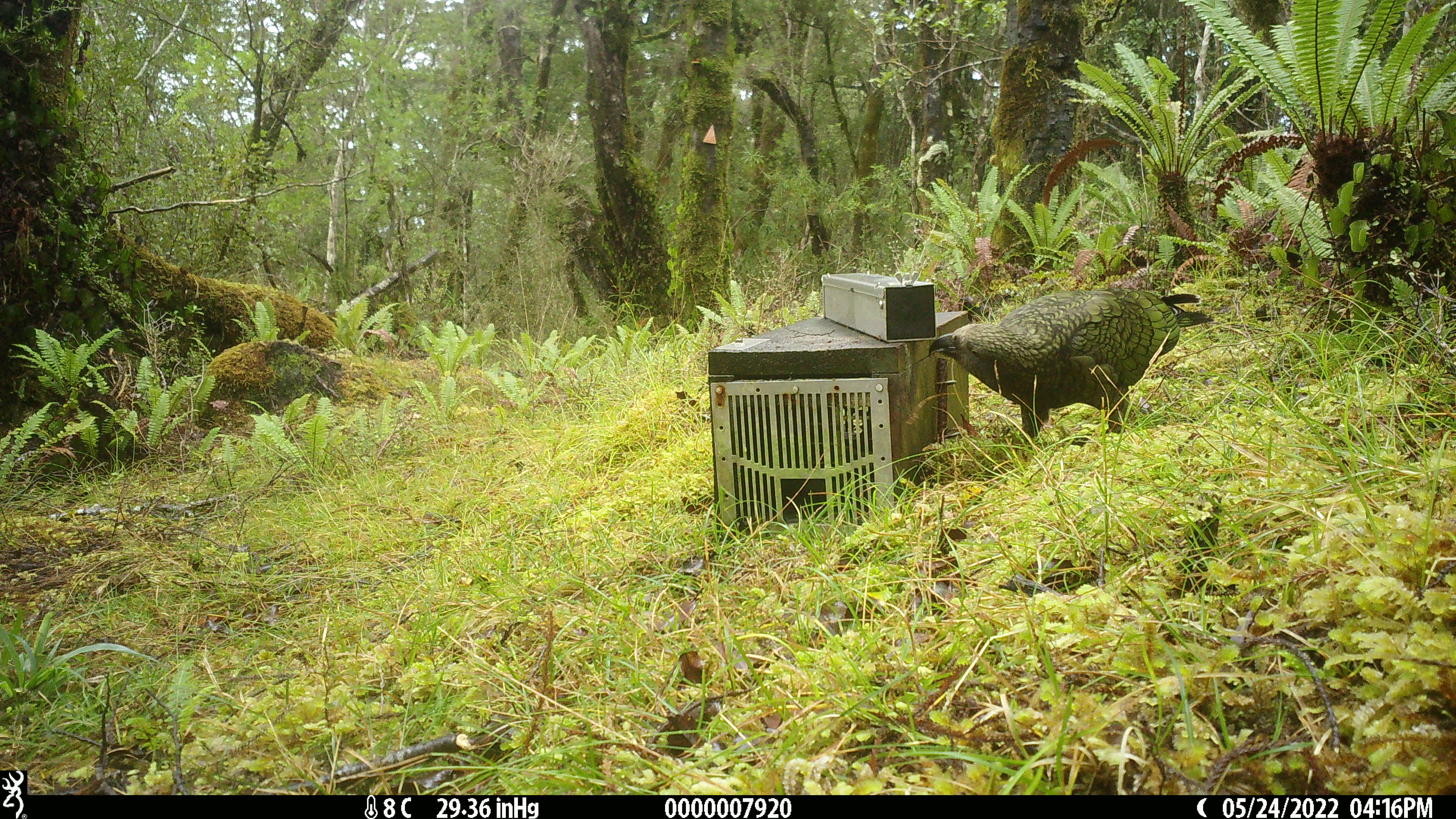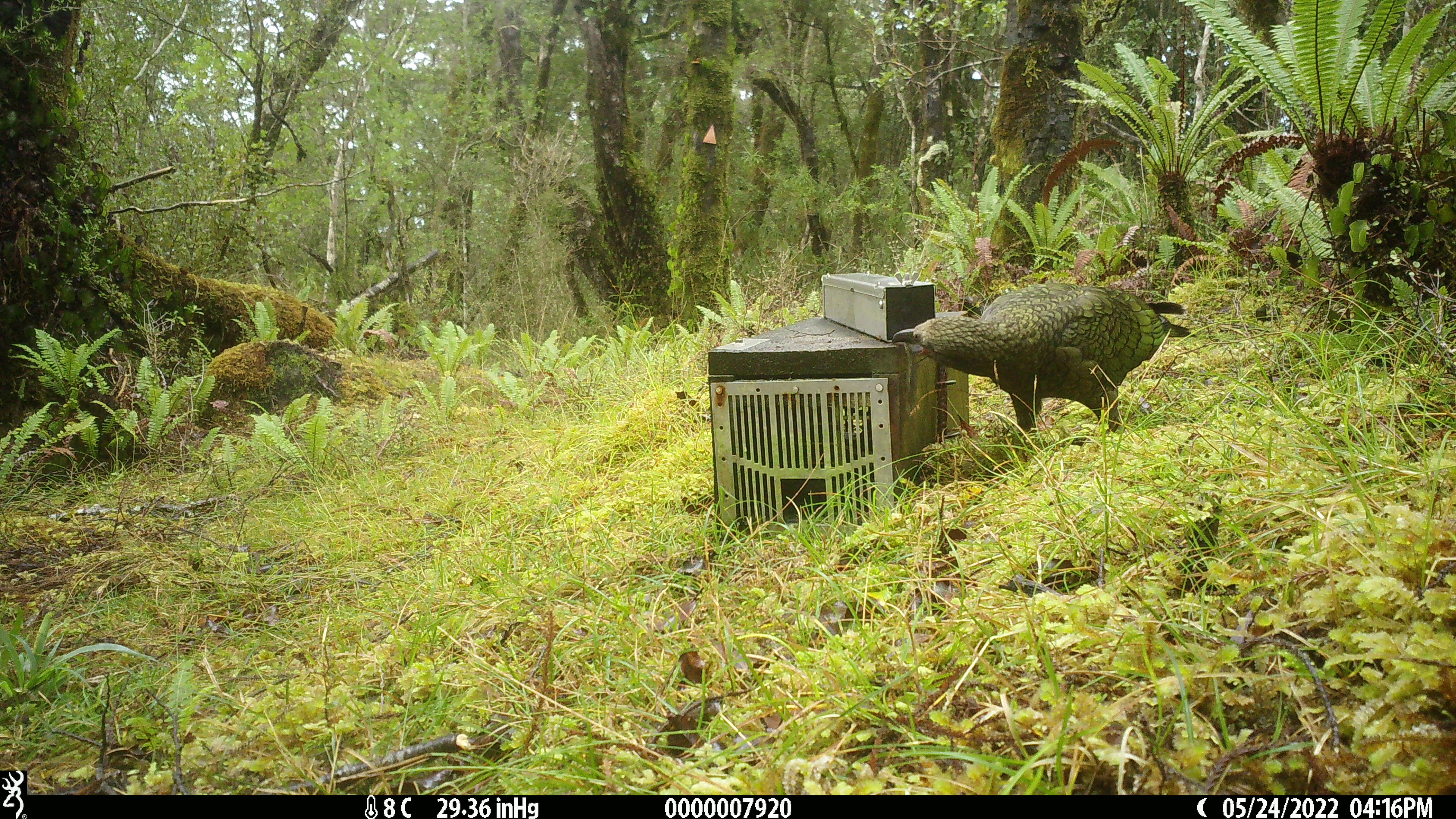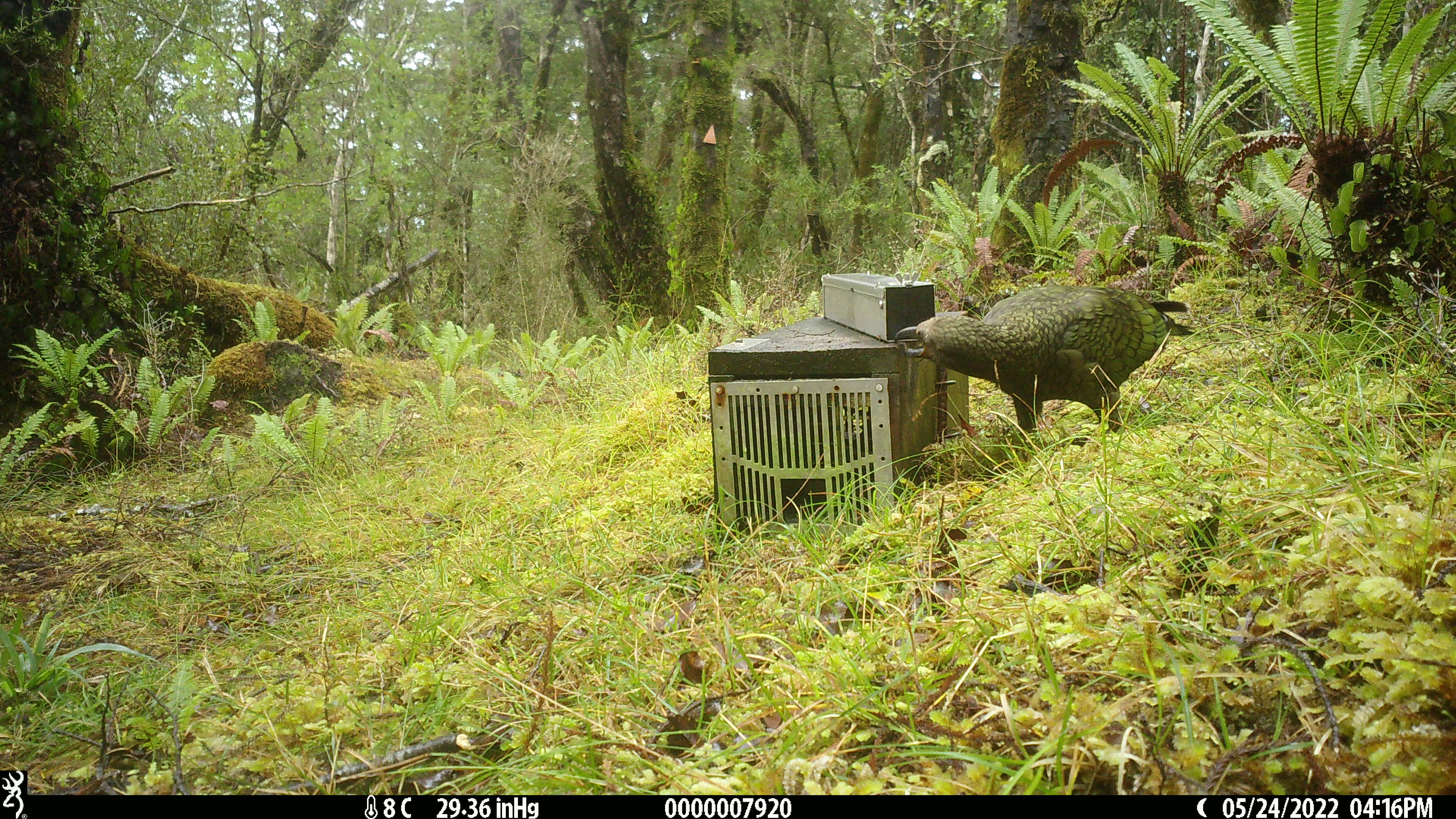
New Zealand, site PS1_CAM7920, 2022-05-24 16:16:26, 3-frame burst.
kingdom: Animalia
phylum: Chordata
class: Aves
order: Psittaciformes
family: Strigopidae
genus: Nestor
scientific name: Nestor notabilis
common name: kea